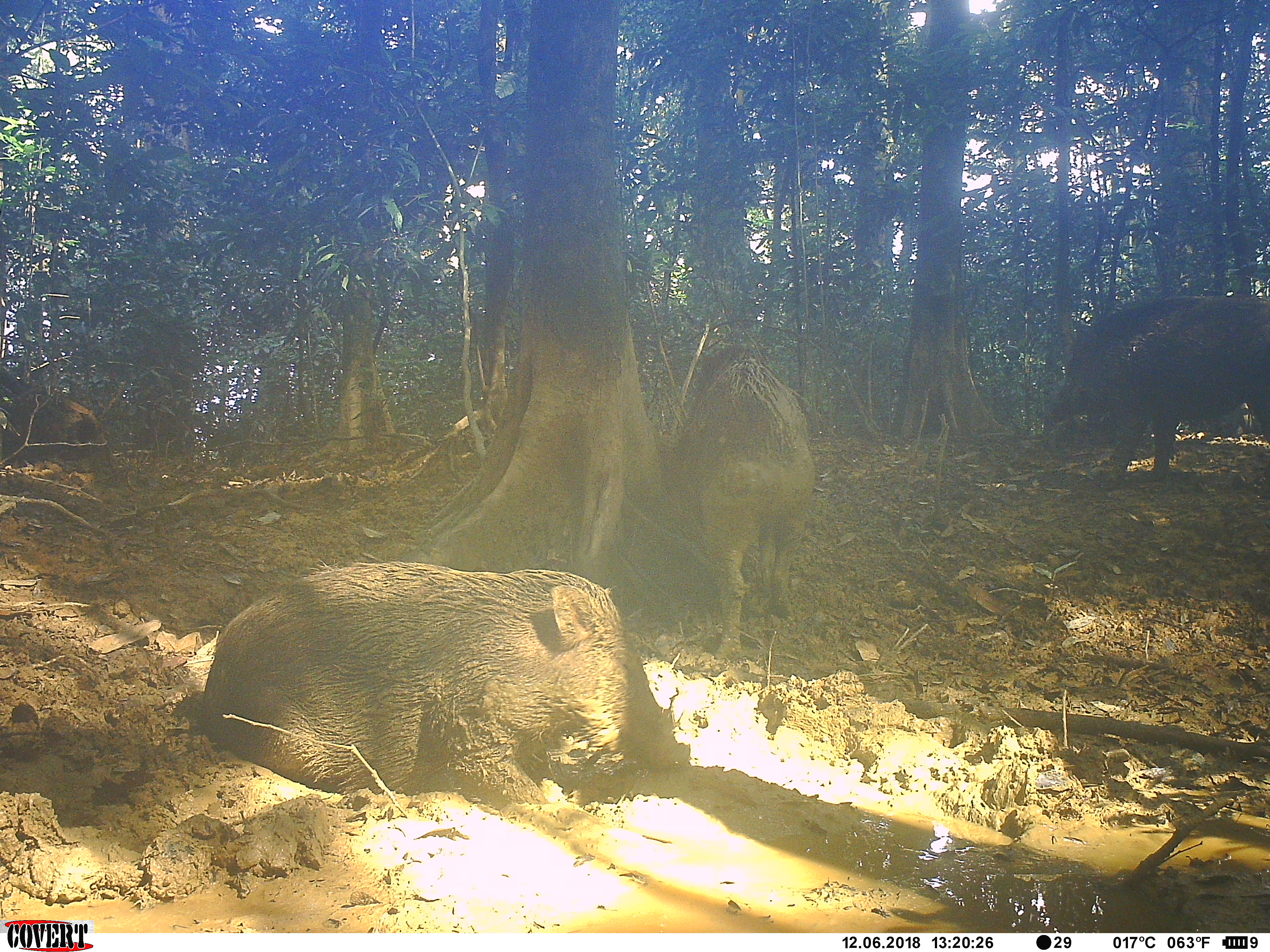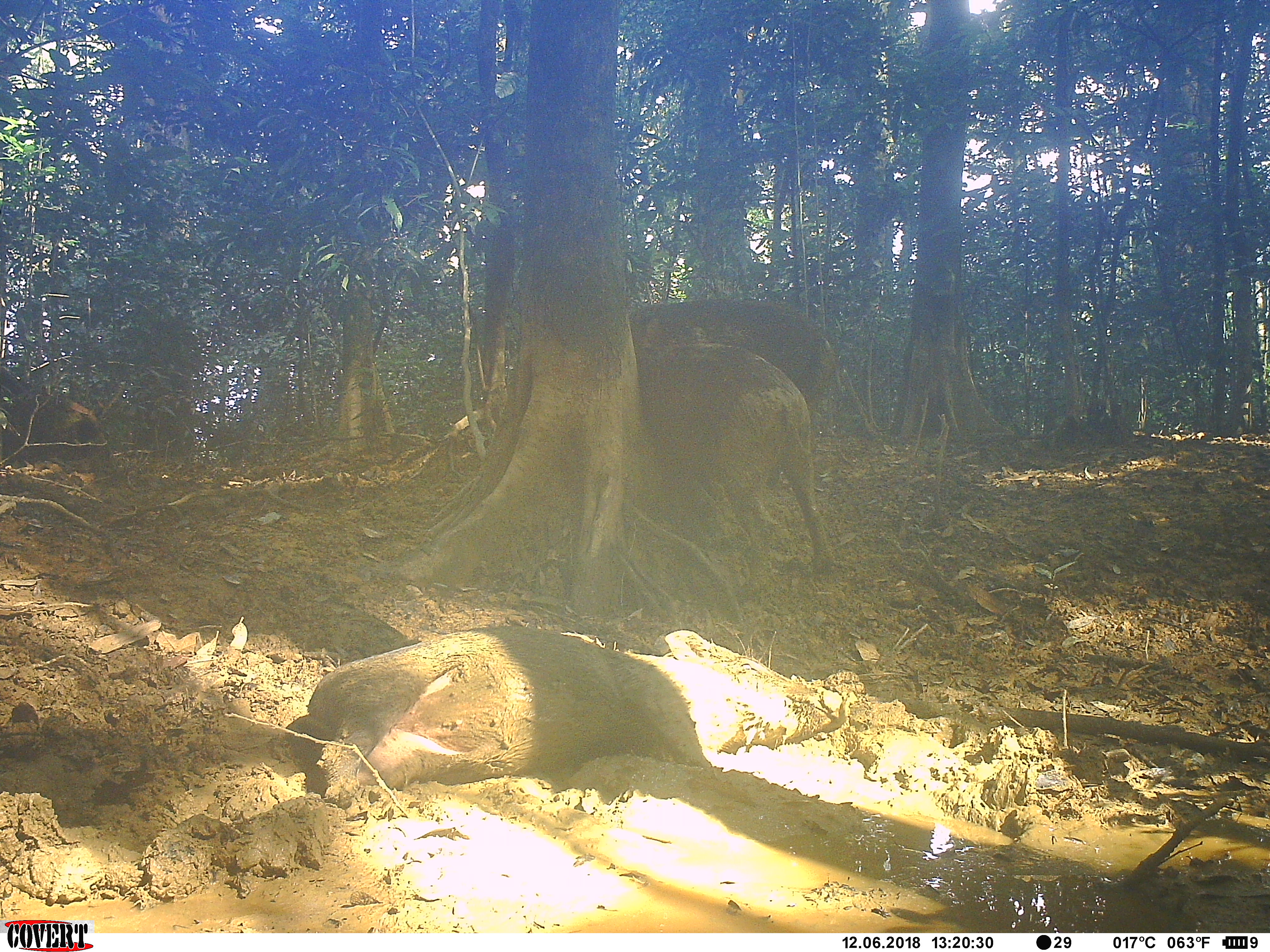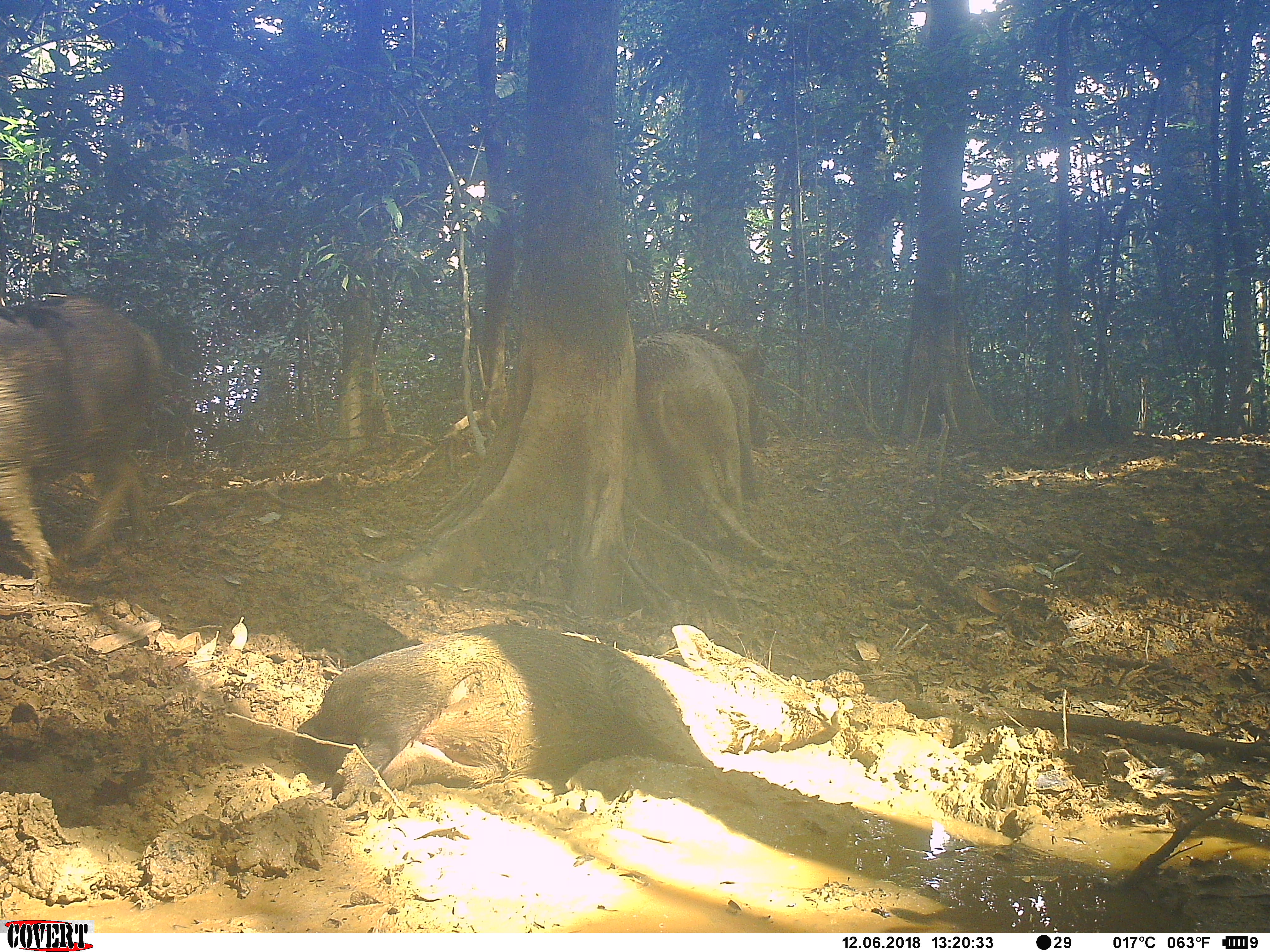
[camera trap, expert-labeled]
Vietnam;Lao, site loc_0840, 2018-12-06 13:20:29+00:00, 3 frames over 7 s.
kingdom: Animalia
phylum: Chordata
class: Mammalia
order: Artiodactyla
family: Suidae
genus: Sus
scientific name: Sus scrofa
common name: eurasian wild pig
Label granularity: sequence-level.